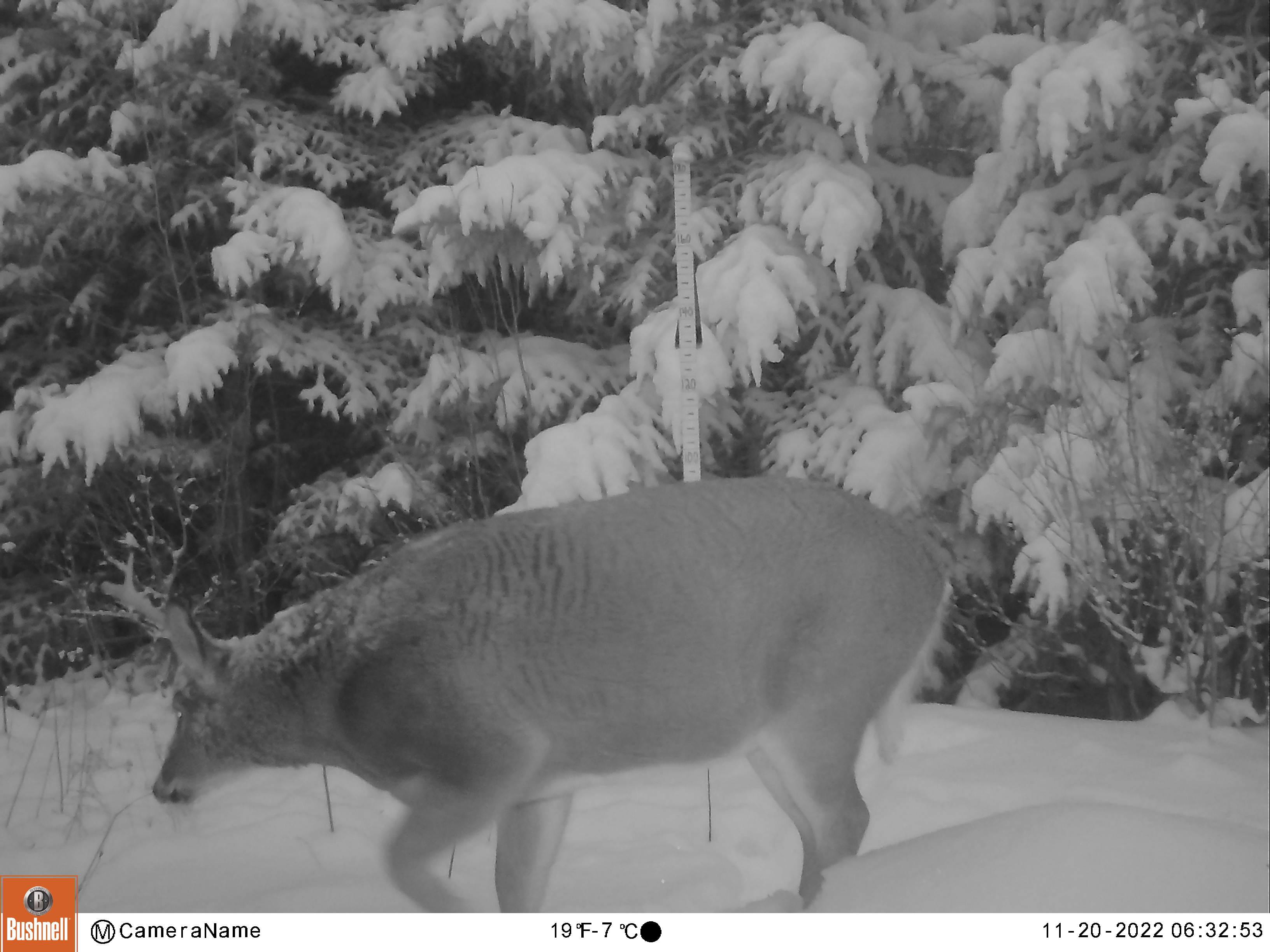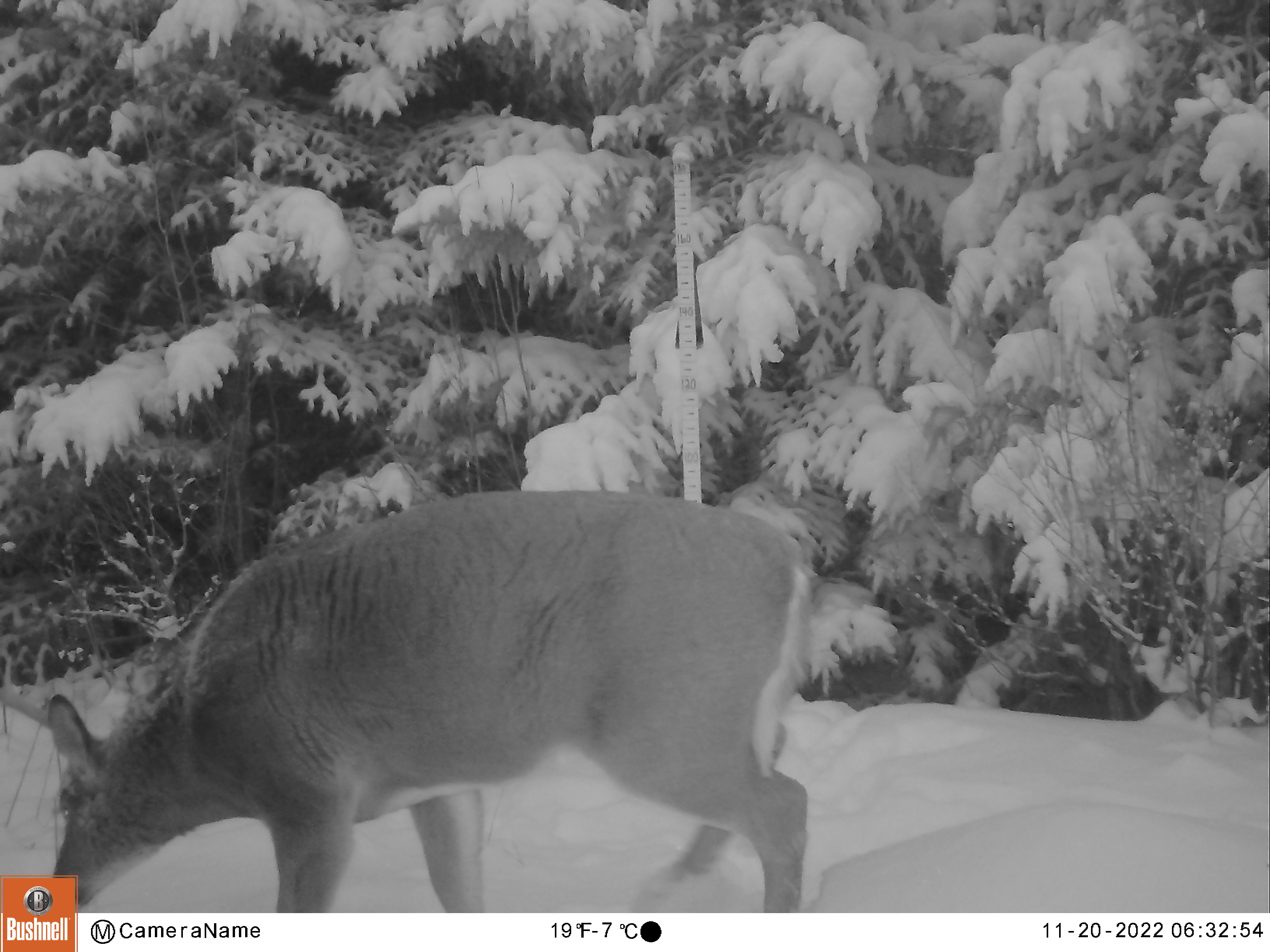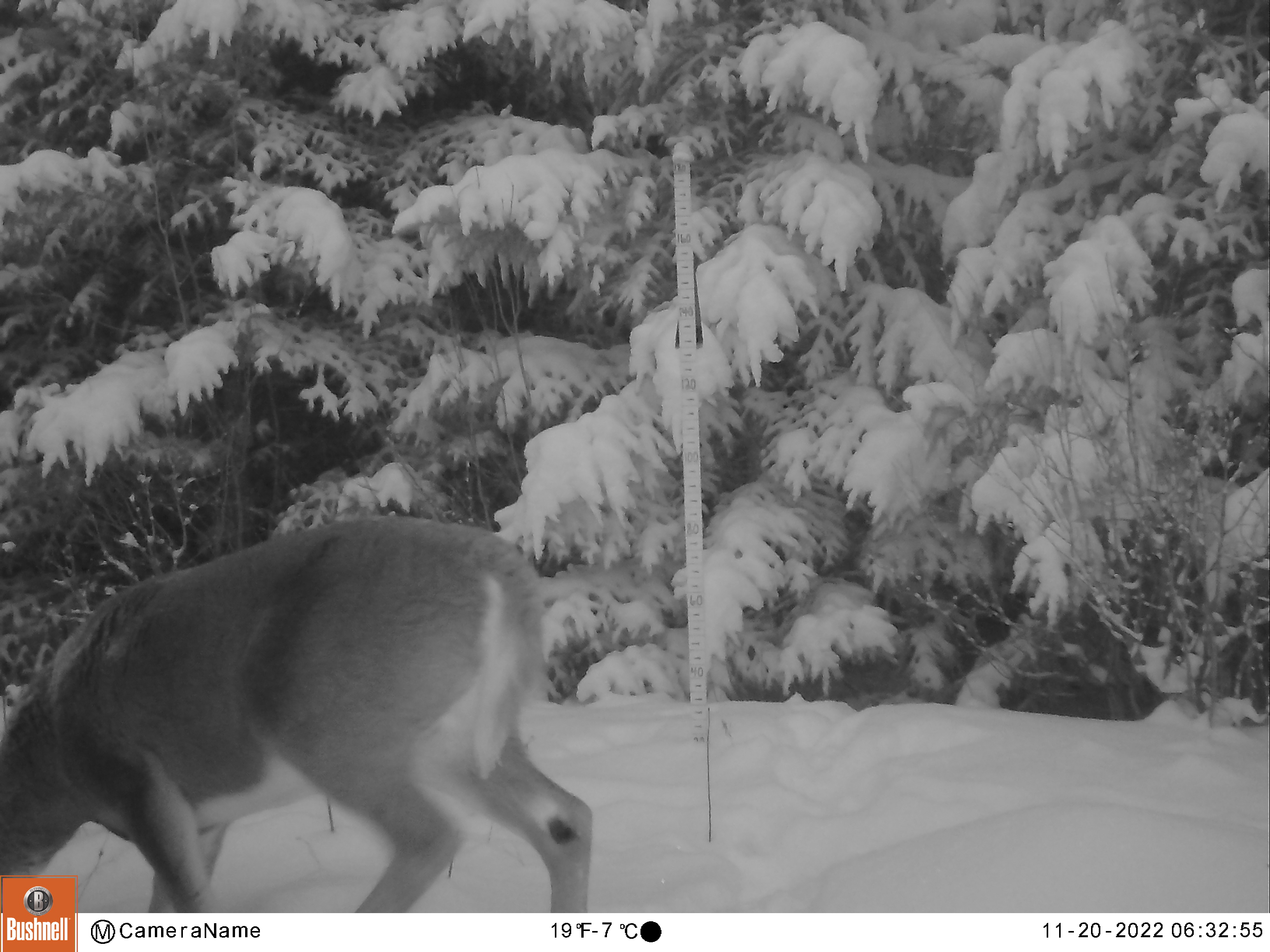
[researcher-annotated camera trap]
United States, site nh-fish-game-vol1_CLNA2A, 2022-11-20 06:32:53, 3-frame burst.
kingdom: Animalia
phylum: Chordata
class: Mammalia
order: Artiodactyla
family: Cervidae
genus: Odocoileus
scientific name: Odocoileus virginianus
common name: white-tailed deer